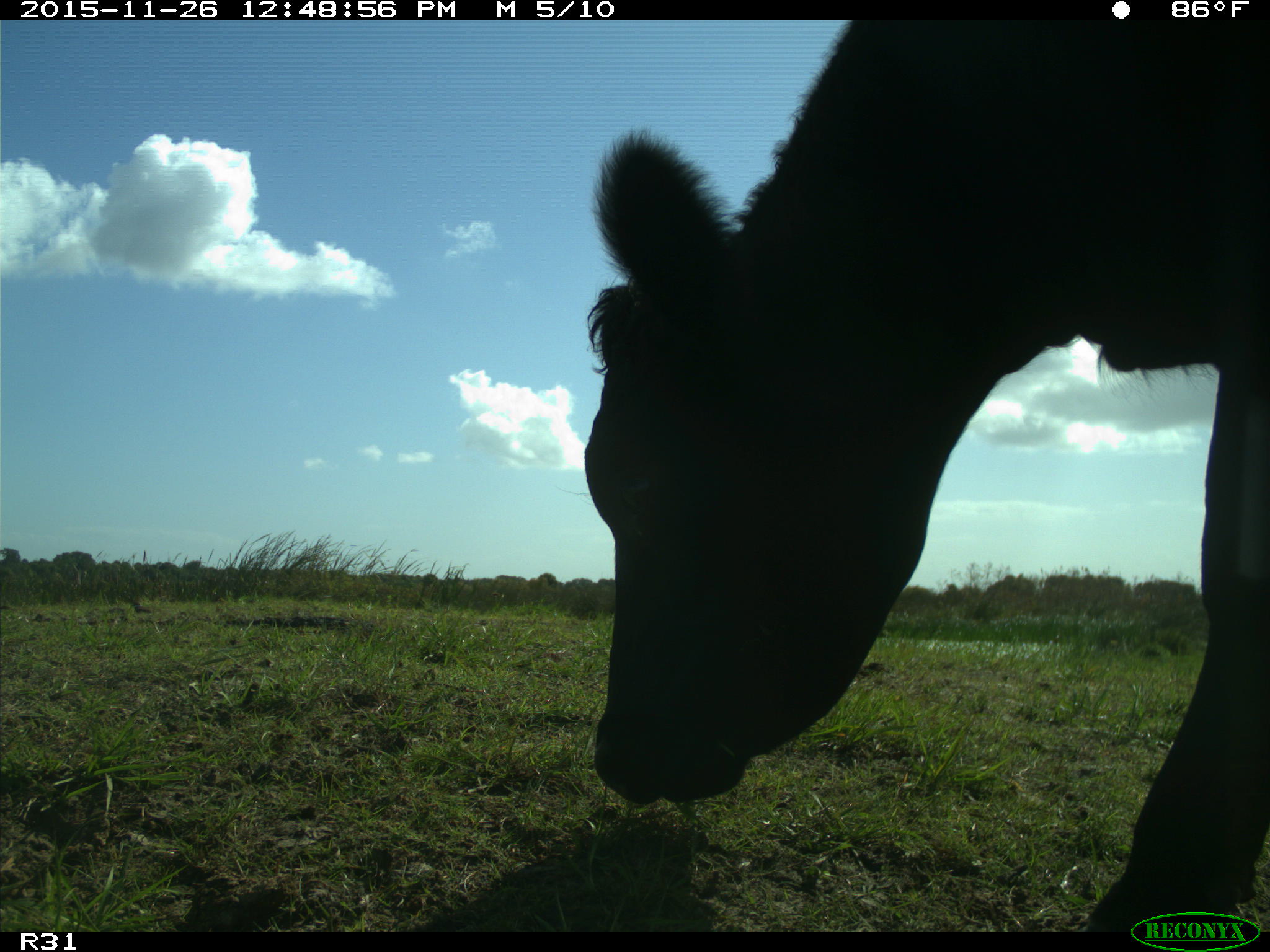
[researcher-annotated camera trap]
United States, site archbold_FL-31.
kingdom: Animalia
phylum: Chordata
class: Mammalia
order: Artiodactyla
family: Bovidae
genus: Bos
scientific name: Bos taurus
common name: domestic cow